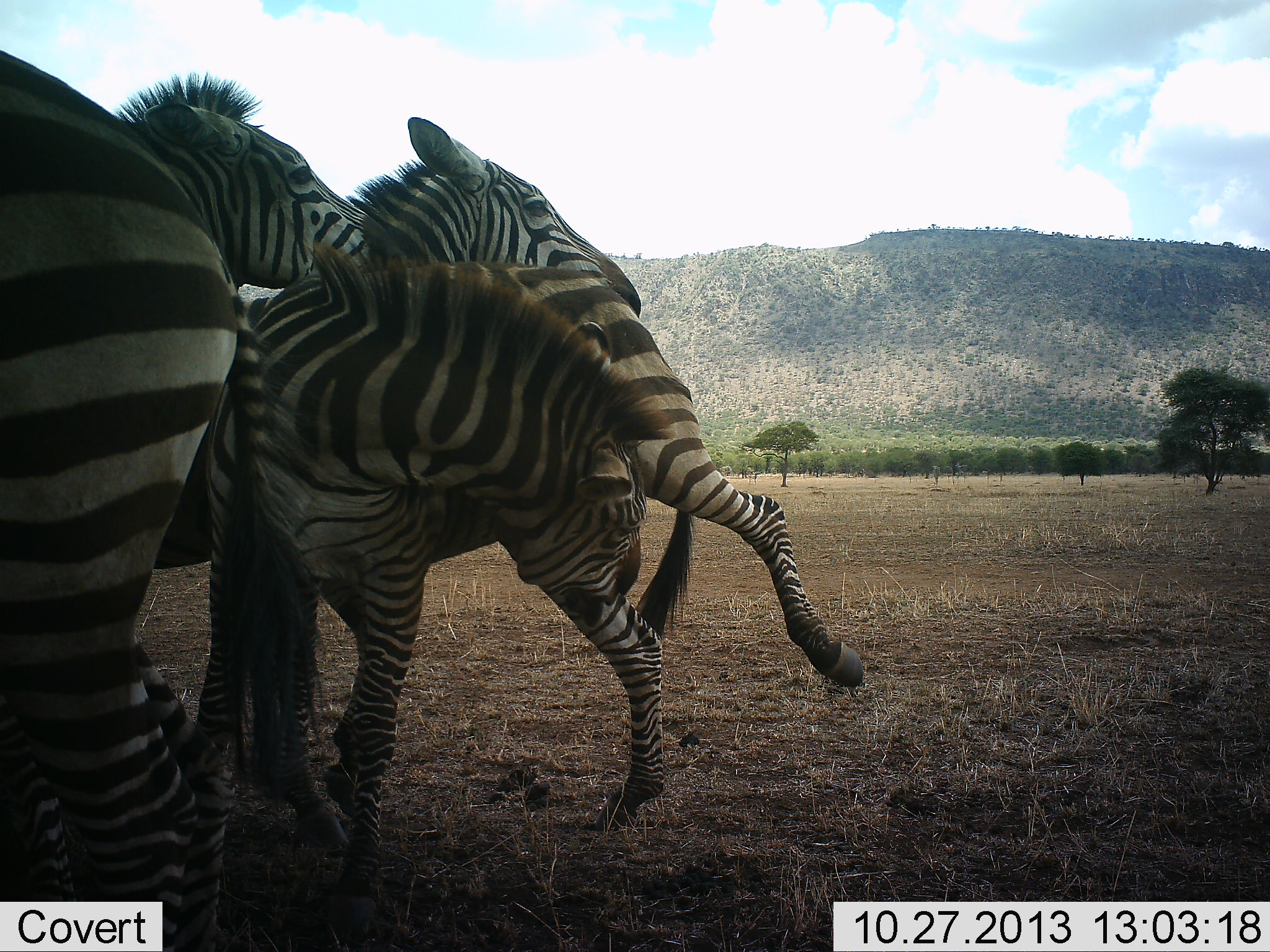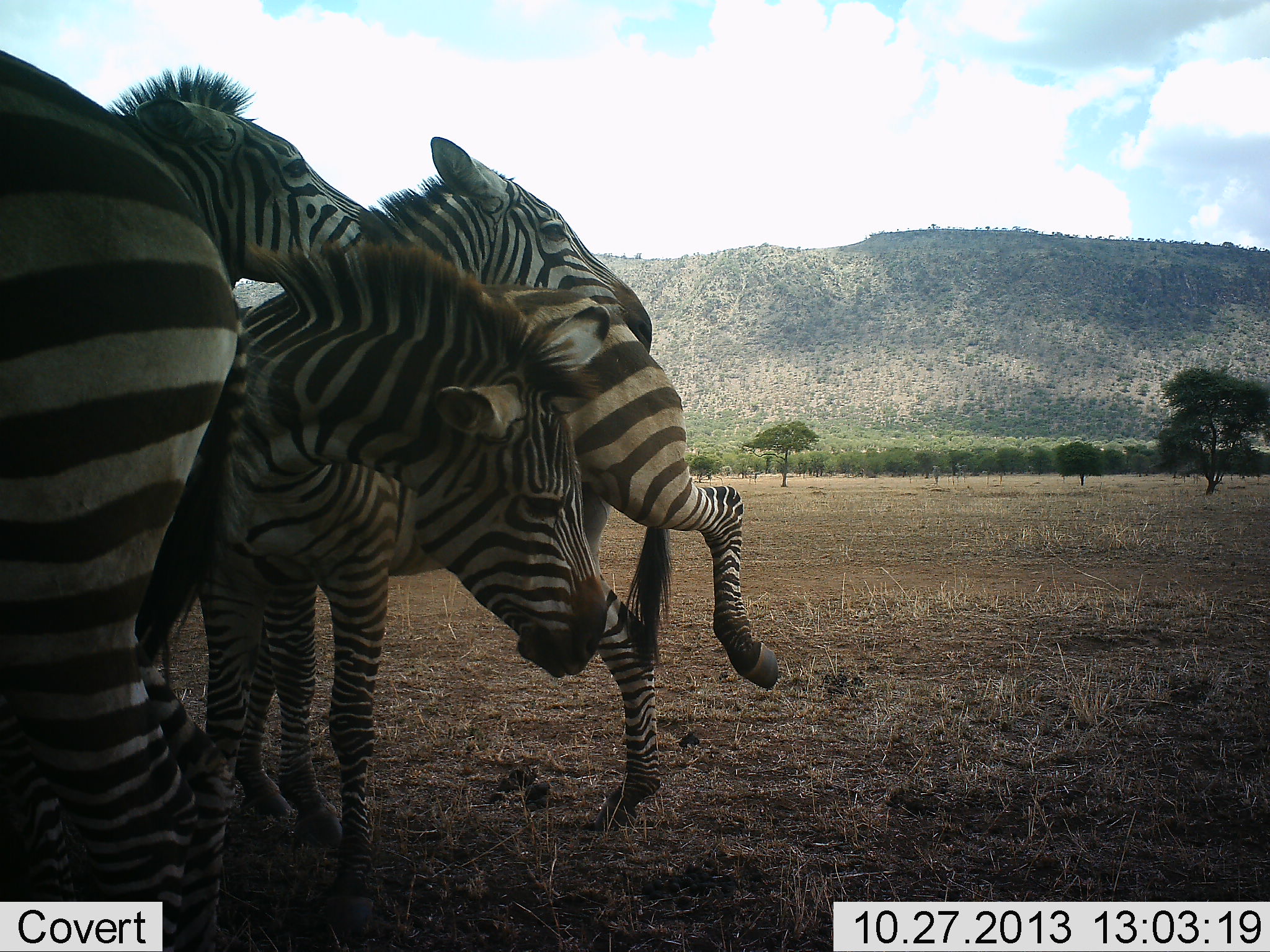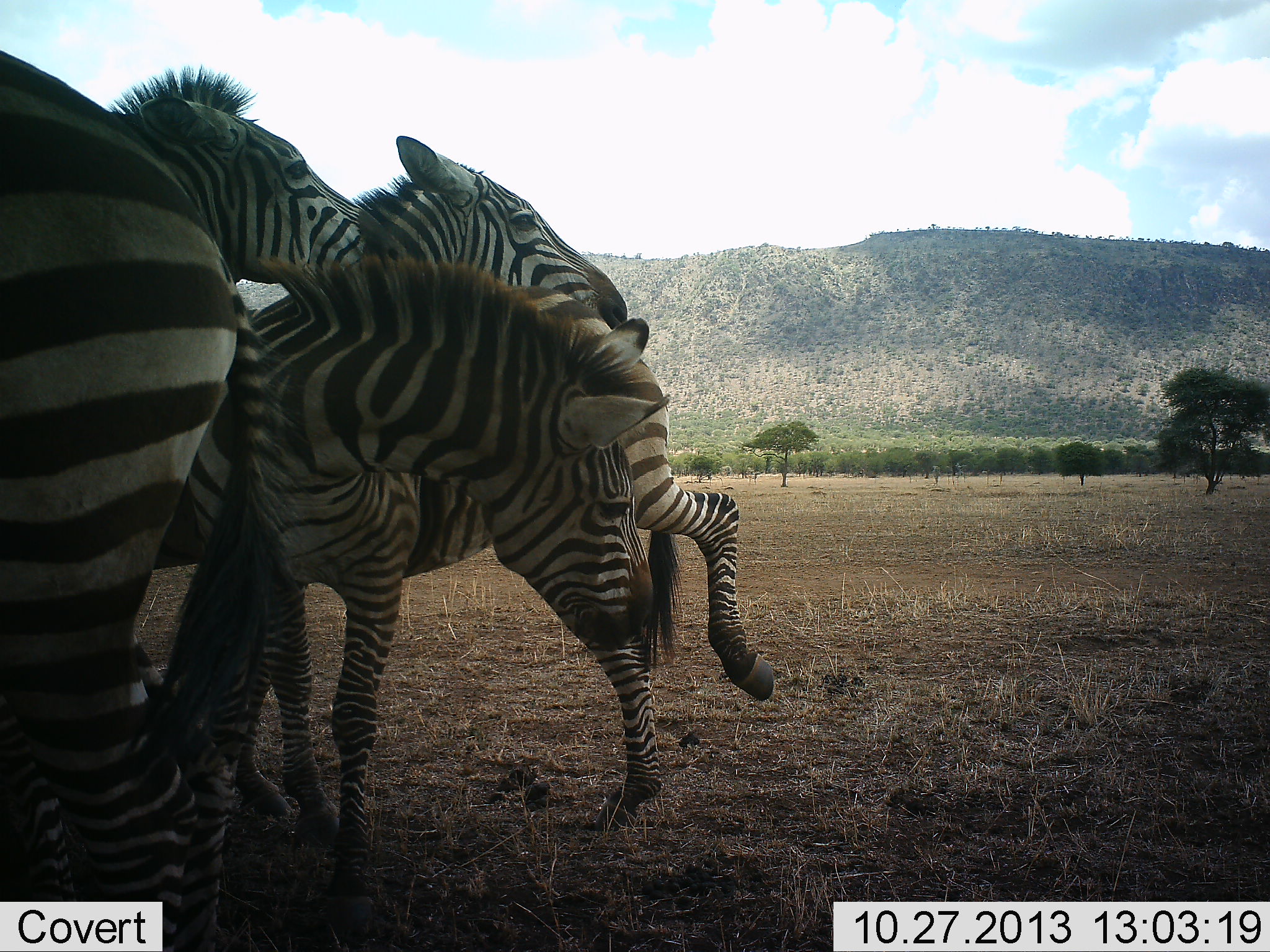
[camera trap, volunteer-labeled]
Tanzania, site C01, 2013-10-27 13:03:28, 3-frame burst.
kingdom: Animalia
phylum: Chordata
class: Mammalia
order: Perissodactyla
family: Equidae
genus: Equus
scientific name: Equus quagga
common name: plains zebra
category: zebra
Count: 4.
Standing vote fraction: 60%.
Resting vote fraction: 0%.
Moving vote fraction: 20%.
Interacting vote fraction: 60%.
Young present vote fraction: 0%.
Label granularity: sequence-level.